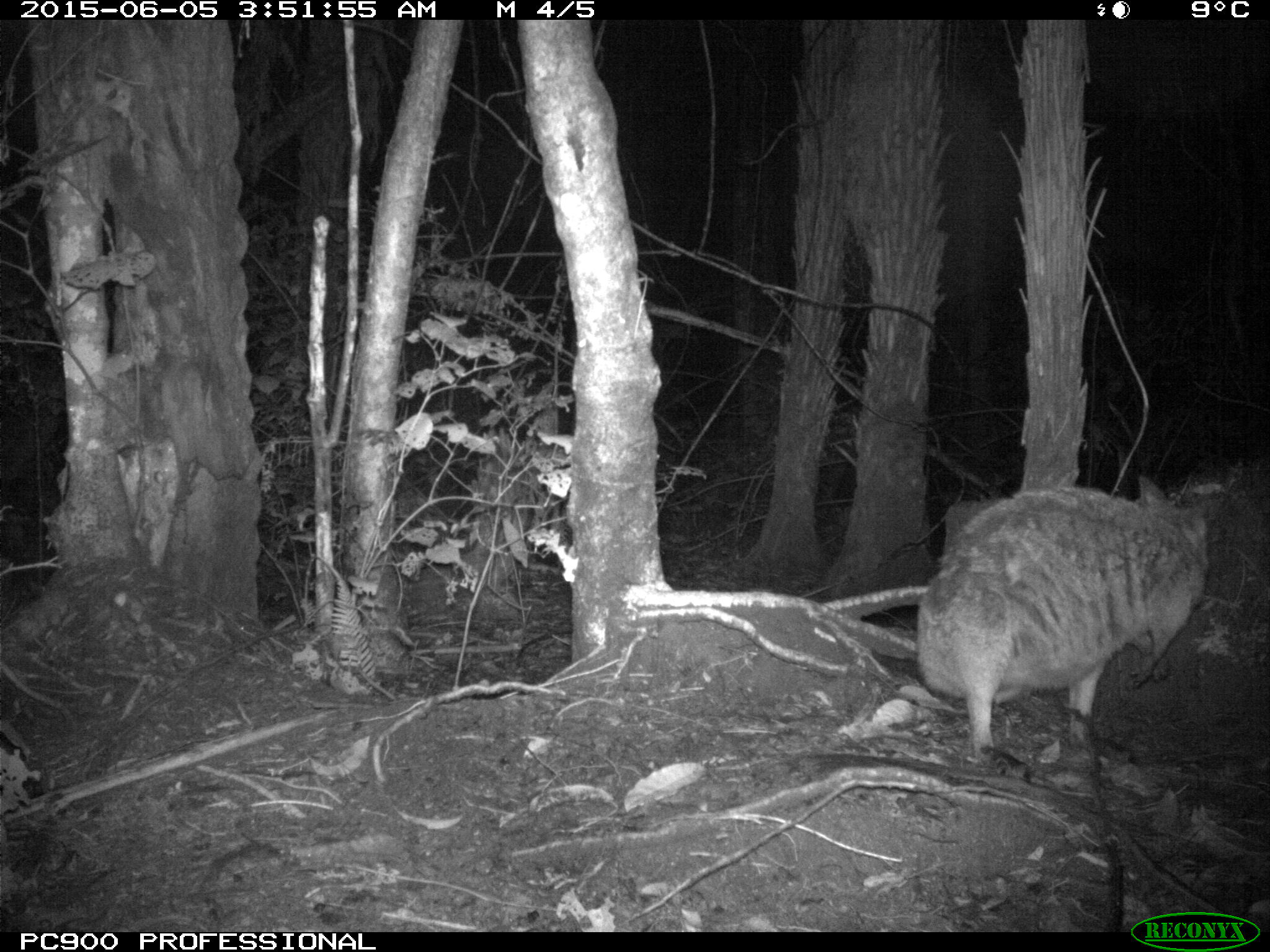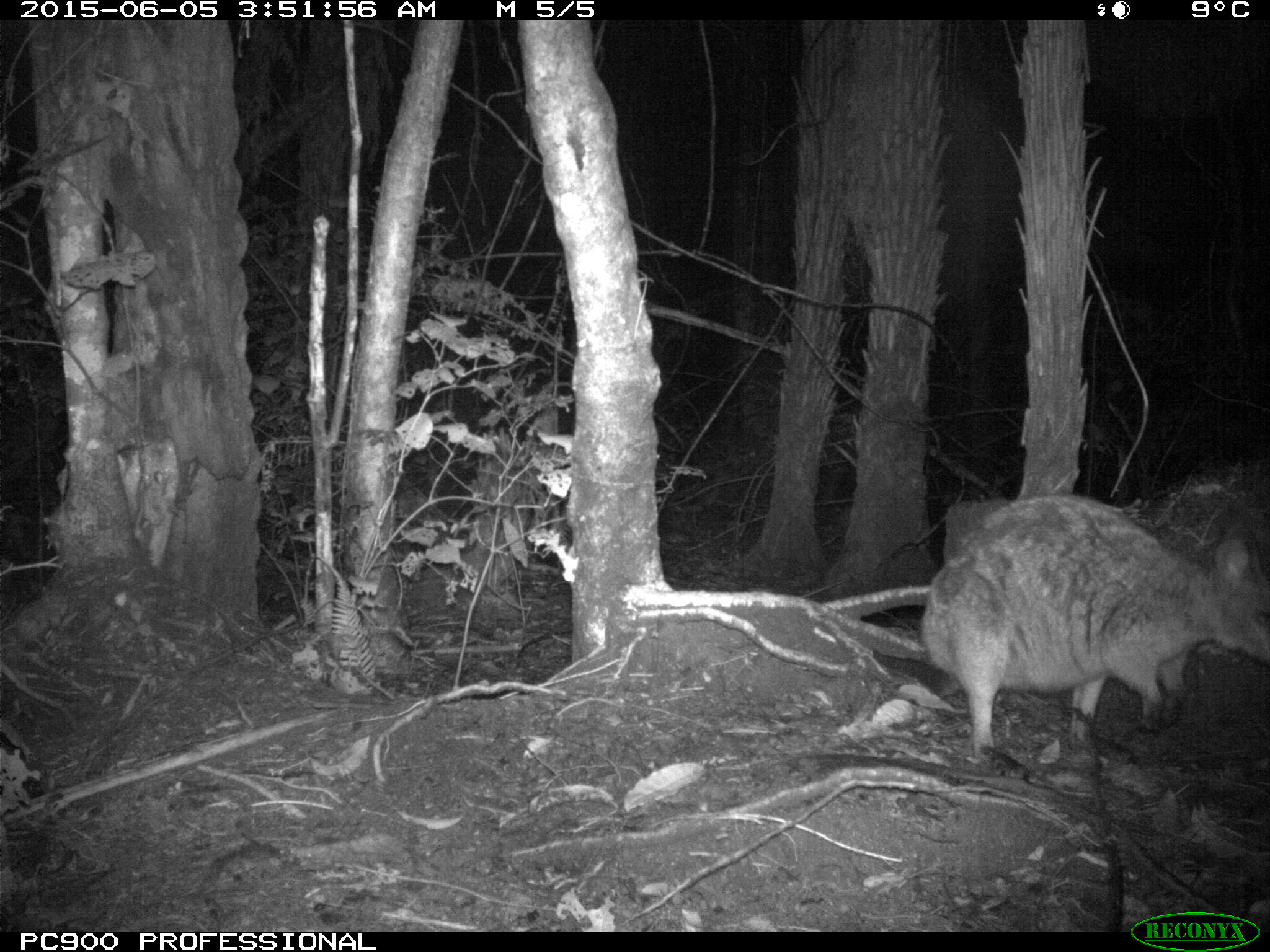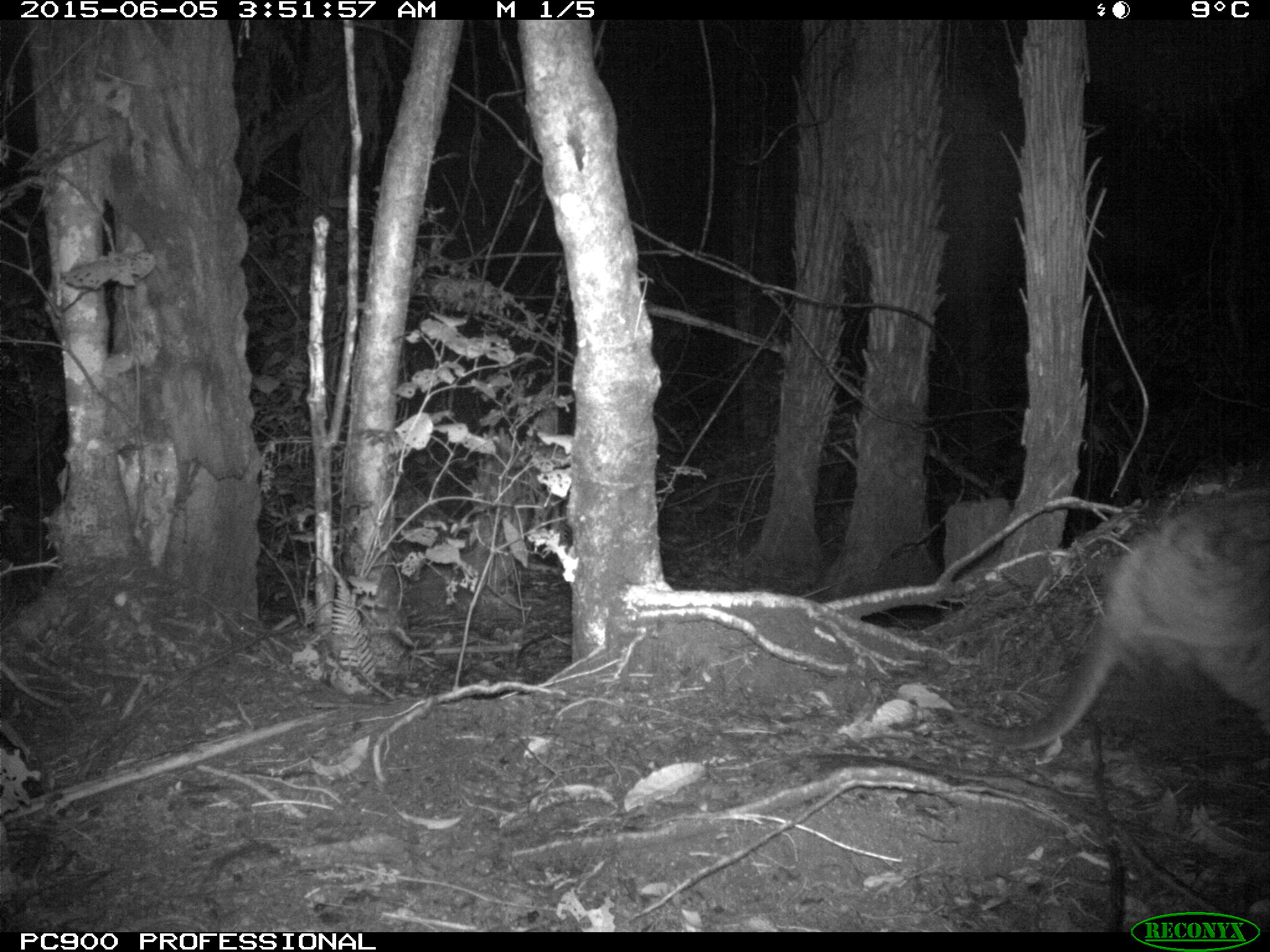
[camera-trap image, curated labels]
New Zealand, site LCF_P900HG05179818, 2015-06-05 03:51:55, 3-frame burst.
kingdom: Animalia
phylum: Chordata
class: Mammalia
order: Diprotodontia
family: Macropodidae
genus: Notamacropus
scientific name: Notamacropus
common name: wallaby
Wallaby (Notamacropus).